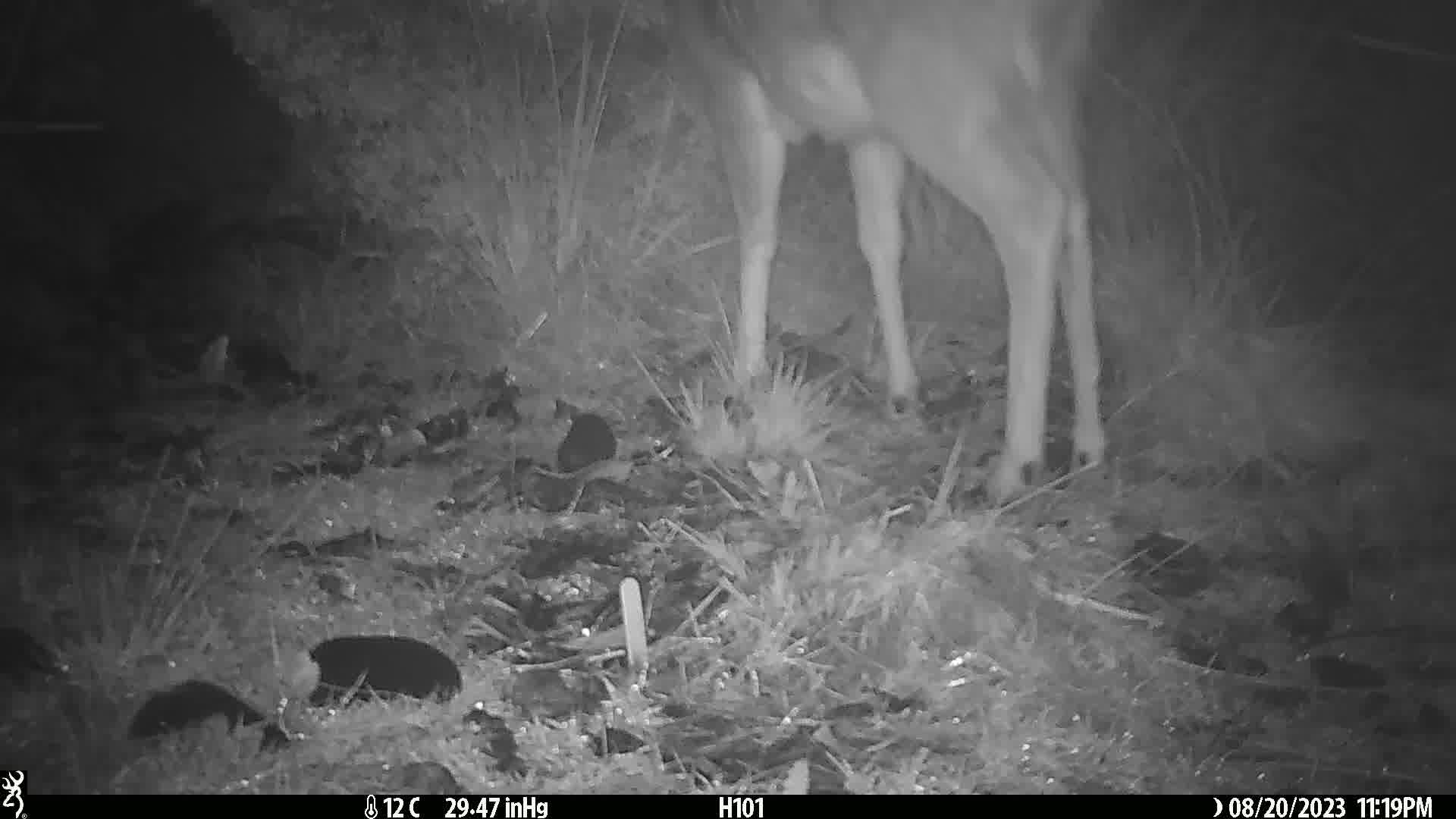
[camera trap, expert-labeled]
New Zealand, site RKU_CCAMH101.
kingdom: Animalia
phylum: Chordata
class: Mammalia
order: Artiodactyla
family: Cervidae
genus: Odocoileus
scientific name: Odocoileus virginianus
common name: white-tailed deer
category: white tailed deer